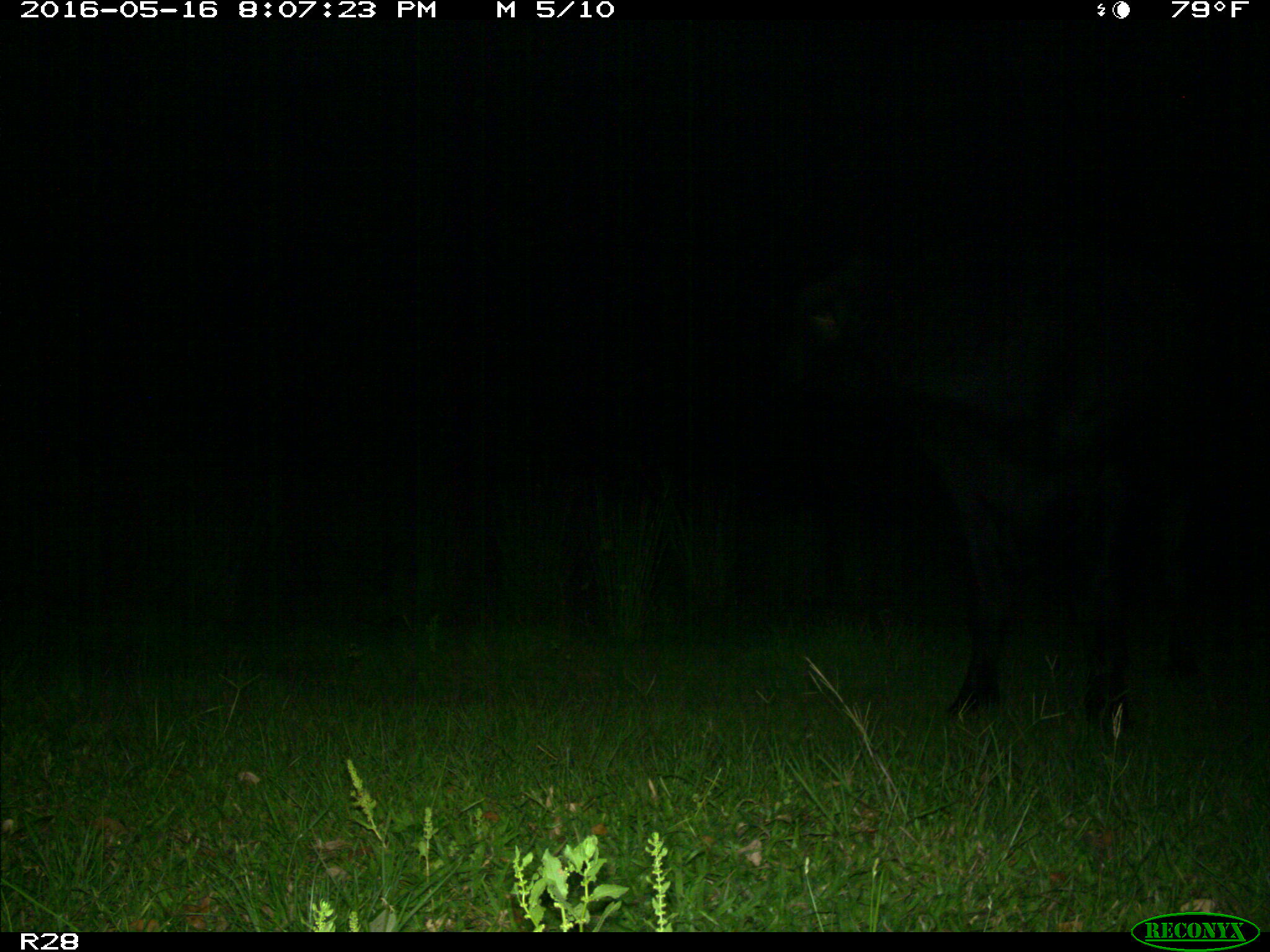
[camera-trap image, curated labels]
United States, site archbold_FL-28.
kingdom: Animalia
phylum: Chordata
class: Mammalia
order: Artiodactyla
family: Bovidae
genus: Bos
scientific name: Bos taurus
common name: domestic cow